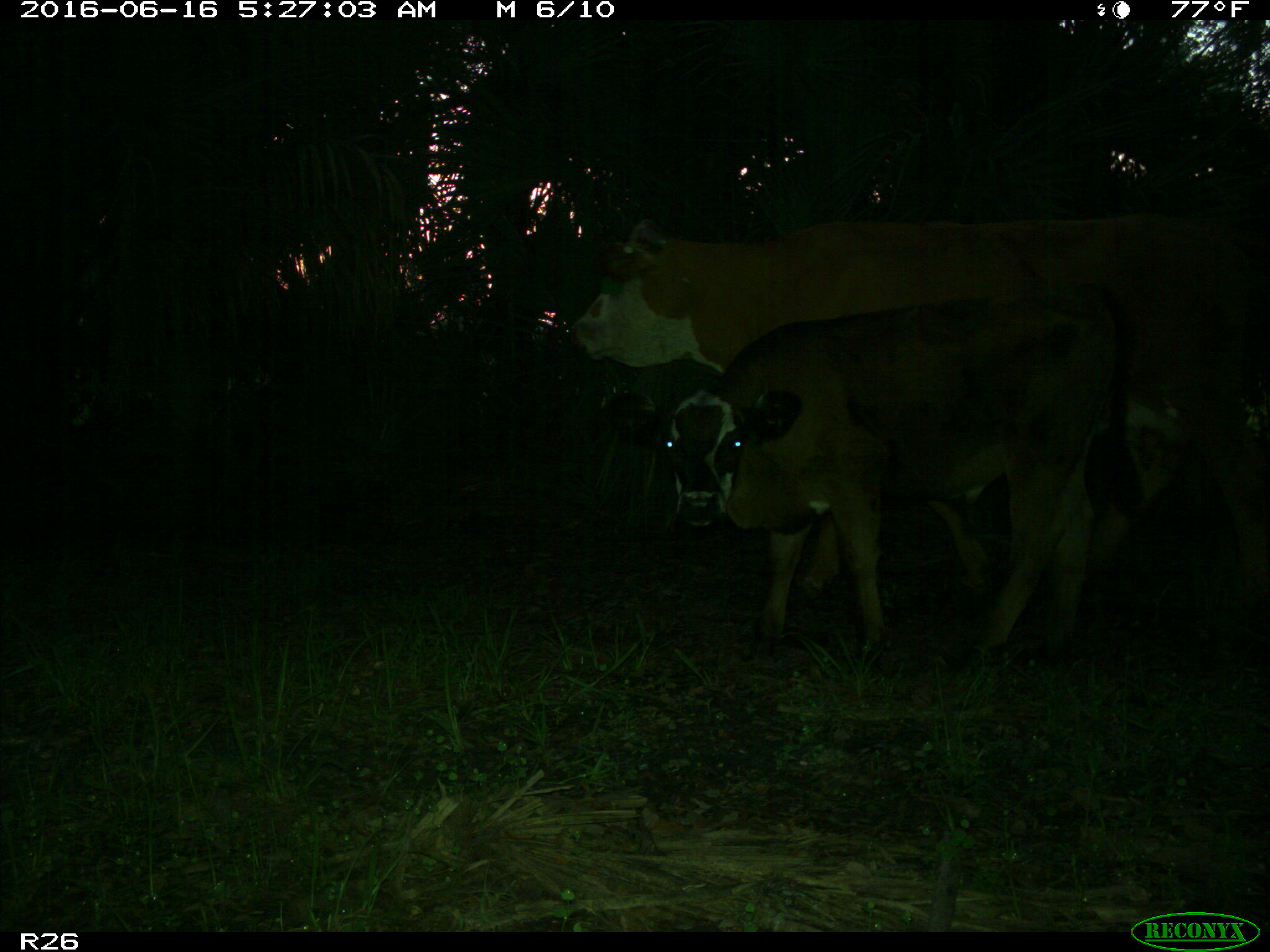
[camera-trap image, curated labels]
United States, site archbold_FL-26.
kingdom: Animalia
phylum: Chordata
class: Mammalia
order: Artiodactyla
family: Bovidae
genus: Bos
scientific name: Bos taurus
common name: domestic cow